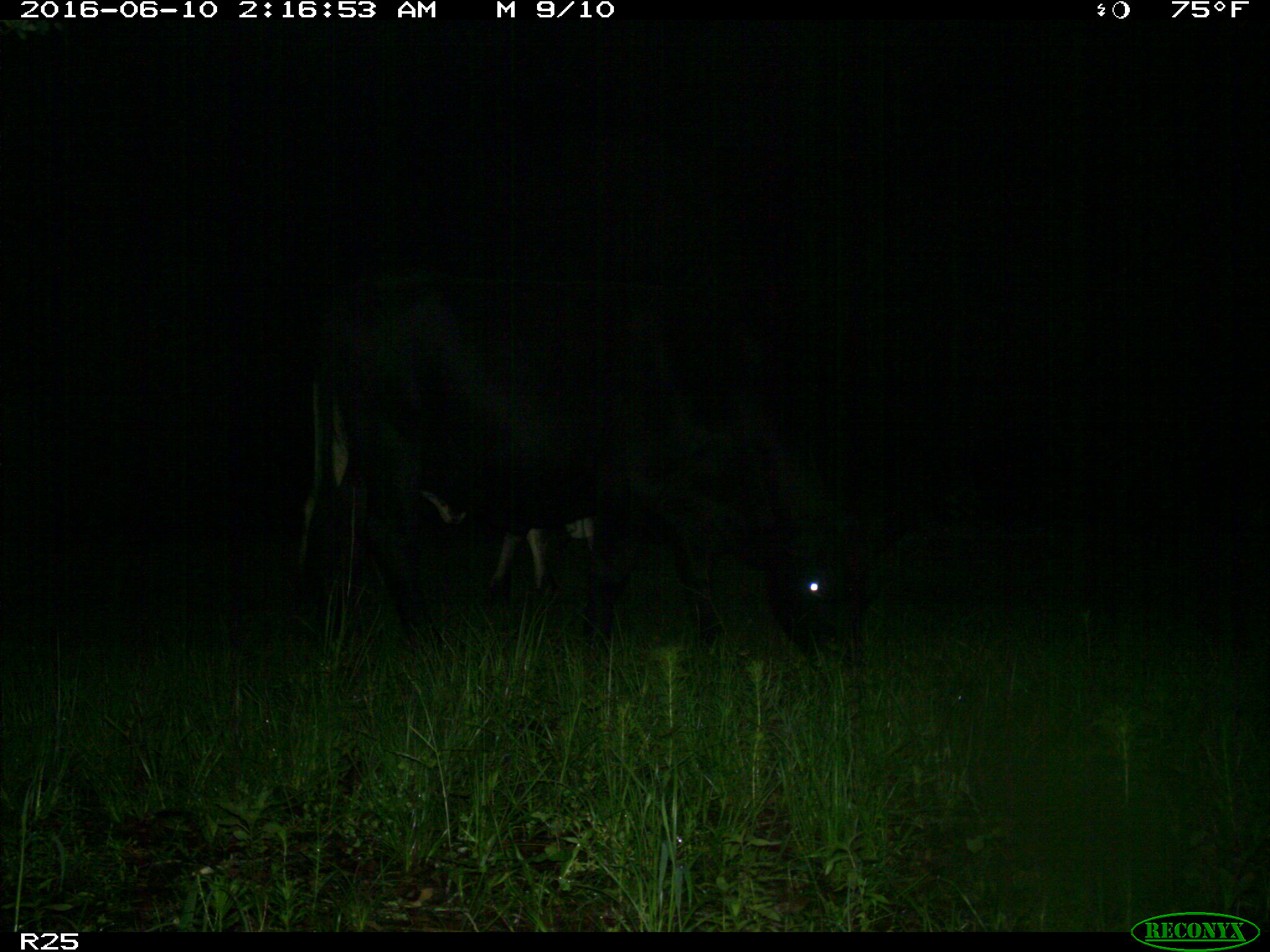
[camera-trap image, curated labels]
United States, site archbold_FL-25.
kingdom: Animalia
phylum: Chordata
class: Mammalia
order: Artiodactyla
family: Bovidae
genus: Bos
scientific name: Bos taurus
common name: domestic cow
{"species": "Bos taurus (domestic cow)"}